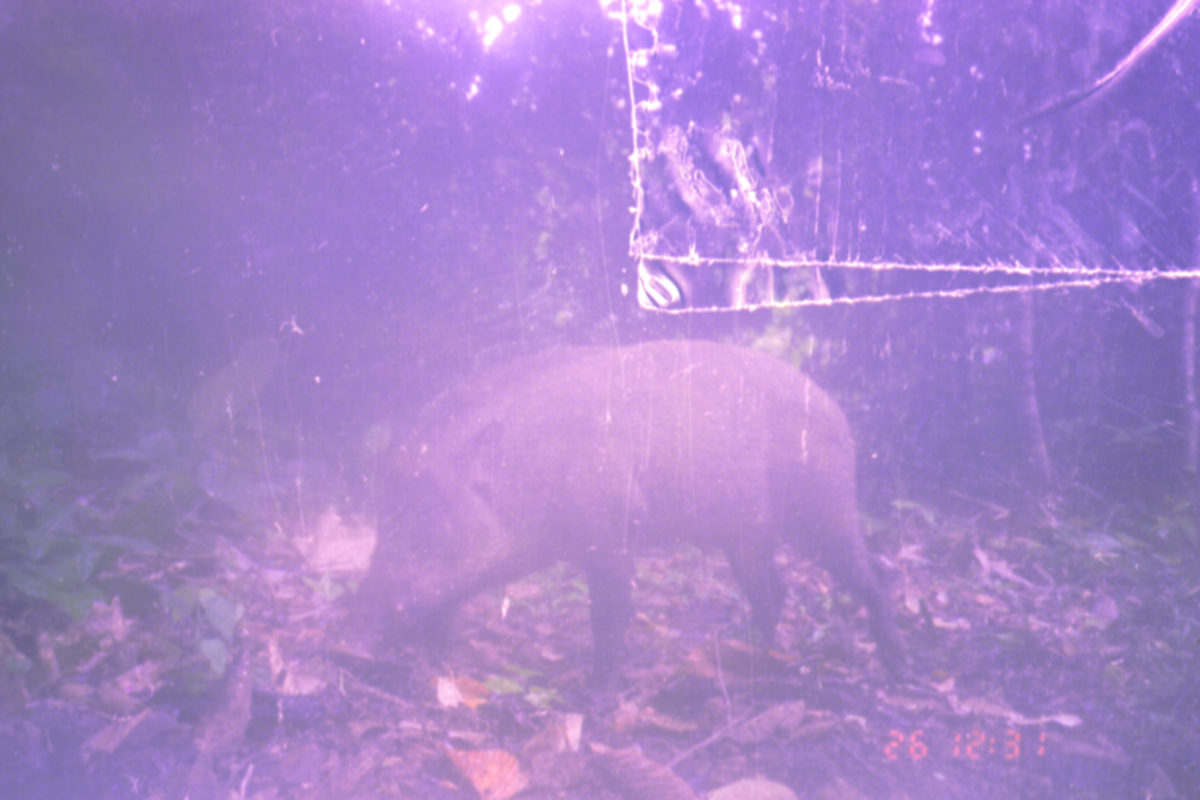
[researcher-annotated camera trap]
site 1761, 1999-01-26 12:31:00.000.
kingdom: Animalia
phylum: Chordata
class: Mammalia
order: Artiodactyla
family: Suidae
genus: Sus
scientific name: Sus scrofa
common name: wild boar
Sus scrofa (wild boar), count 1.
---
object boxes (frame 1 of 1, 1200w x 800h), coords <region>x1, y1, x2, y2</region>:
sus scrofa: <region>350, 340, 902, 712</region>